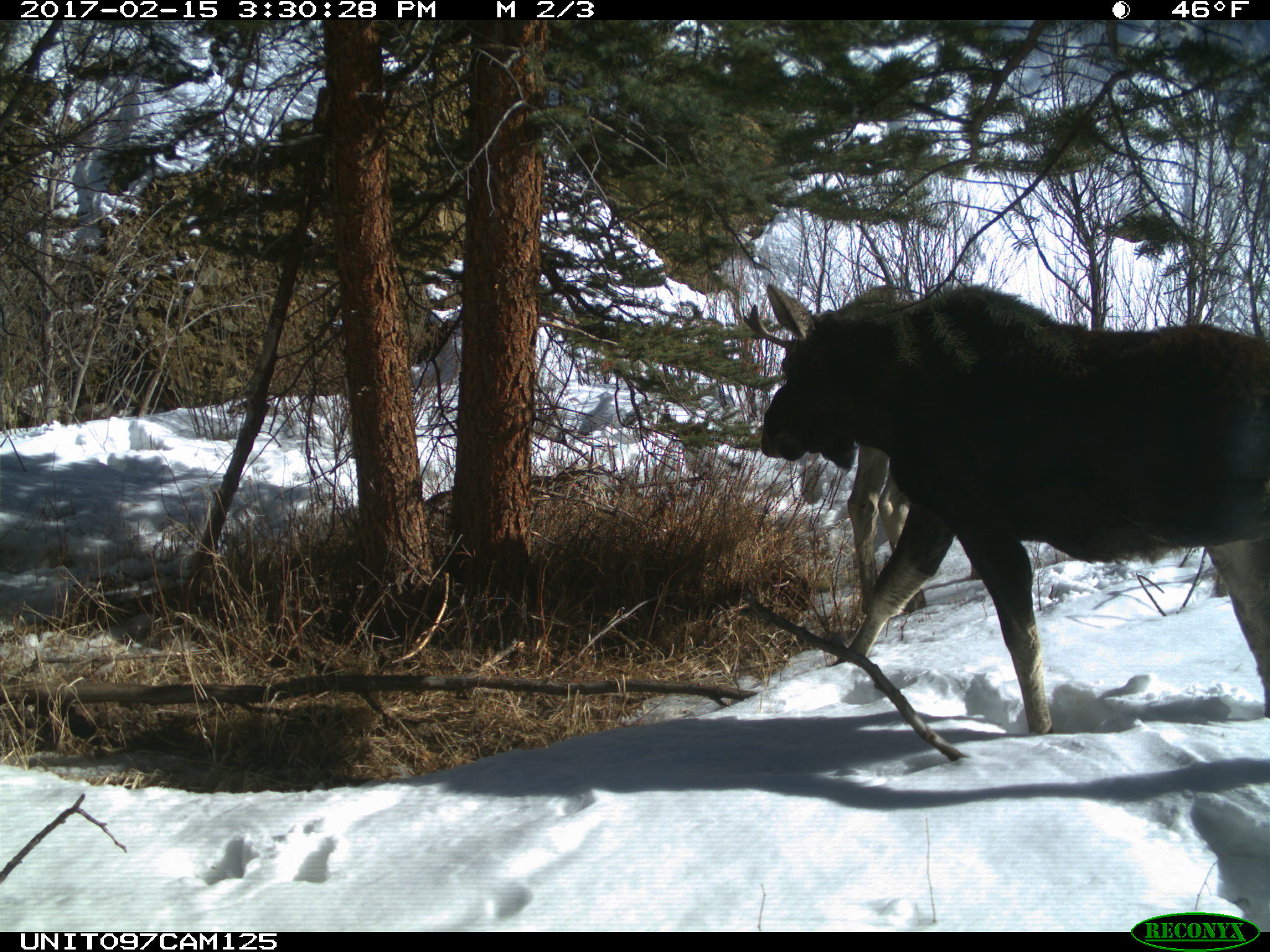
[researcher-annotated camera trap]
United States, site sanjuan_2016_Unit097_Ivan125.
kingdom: Animalia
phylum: Chordata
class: Mammalia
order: Artiodactyla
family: Cervidae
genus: Alces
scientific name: Alces alces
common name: moose